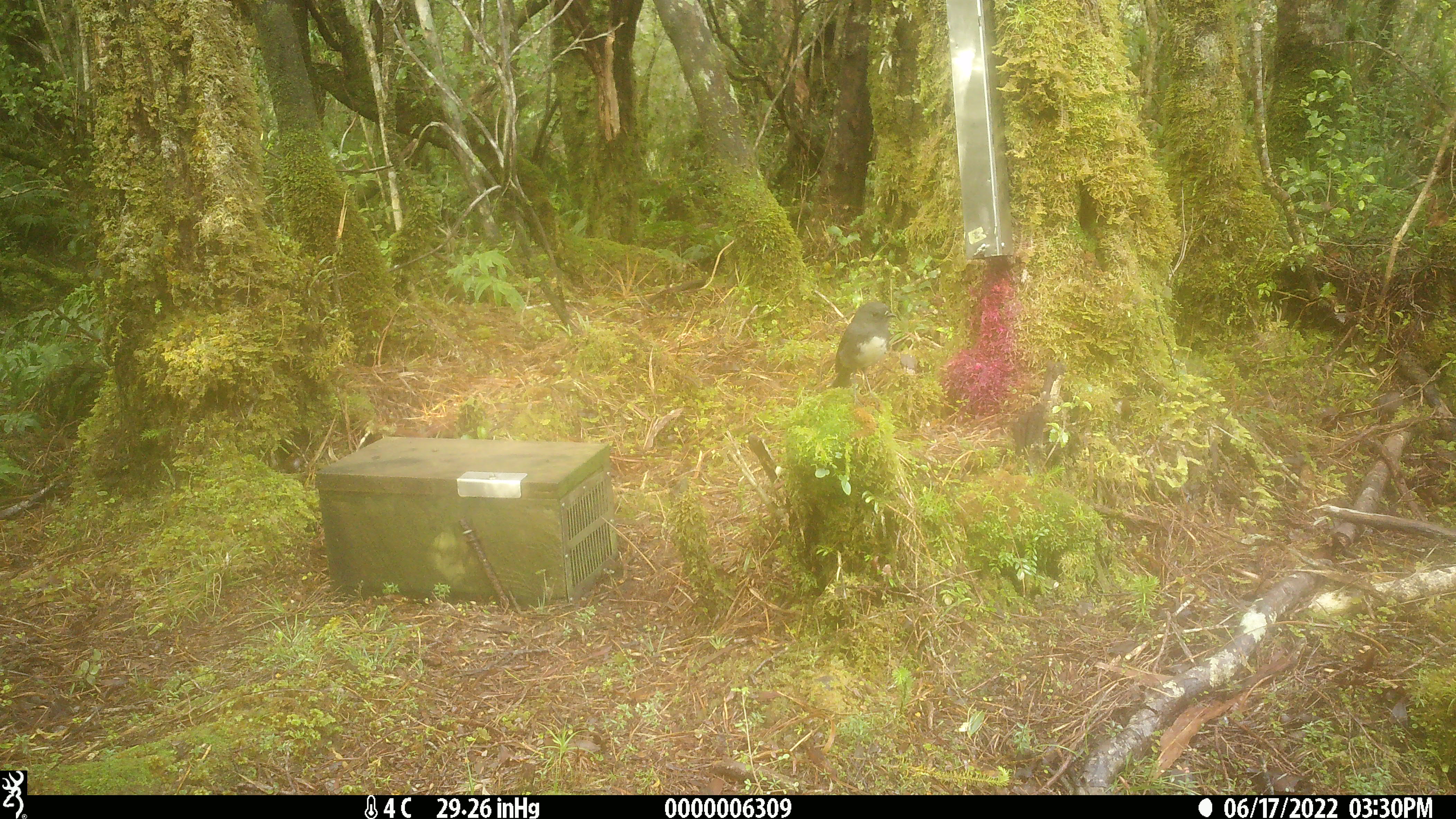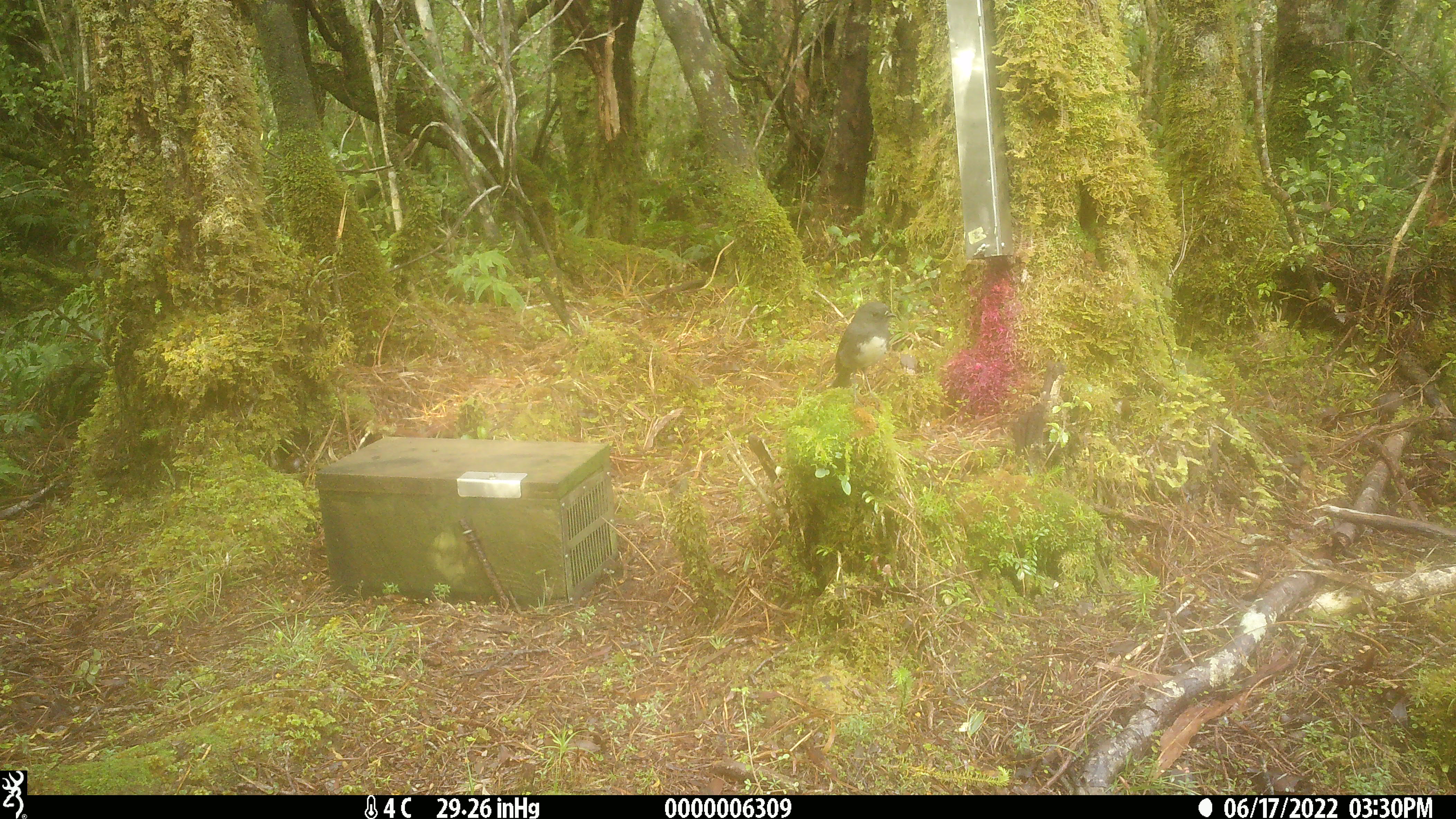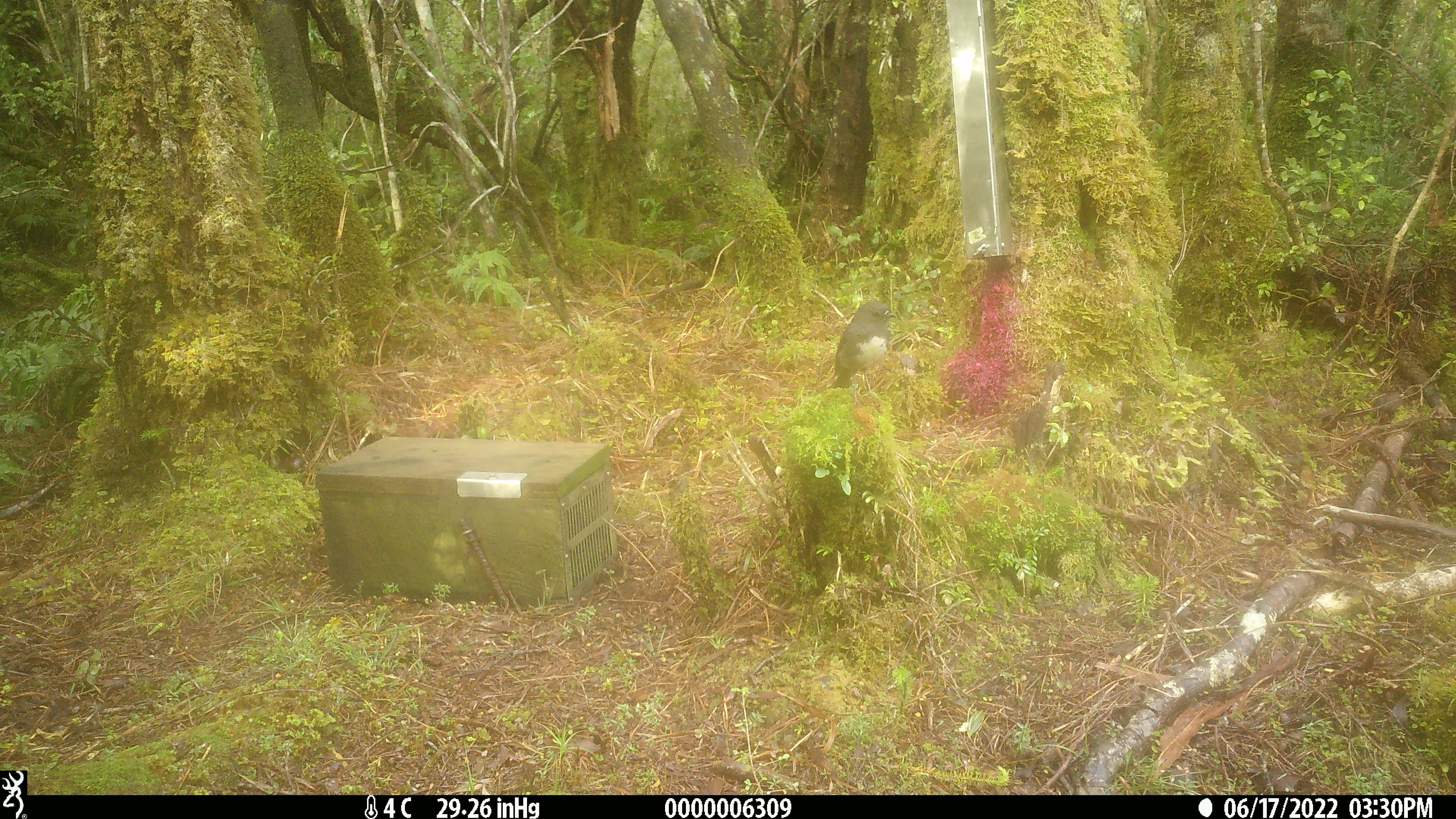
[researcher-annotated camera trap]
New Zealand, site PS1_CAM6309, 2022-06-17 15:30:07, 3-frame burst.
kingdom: Animalia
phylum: Chordata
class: Aves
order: Passeriformes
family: Petroicidae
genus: Petroica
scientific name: Petroica australis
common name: new zealand robin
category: robin